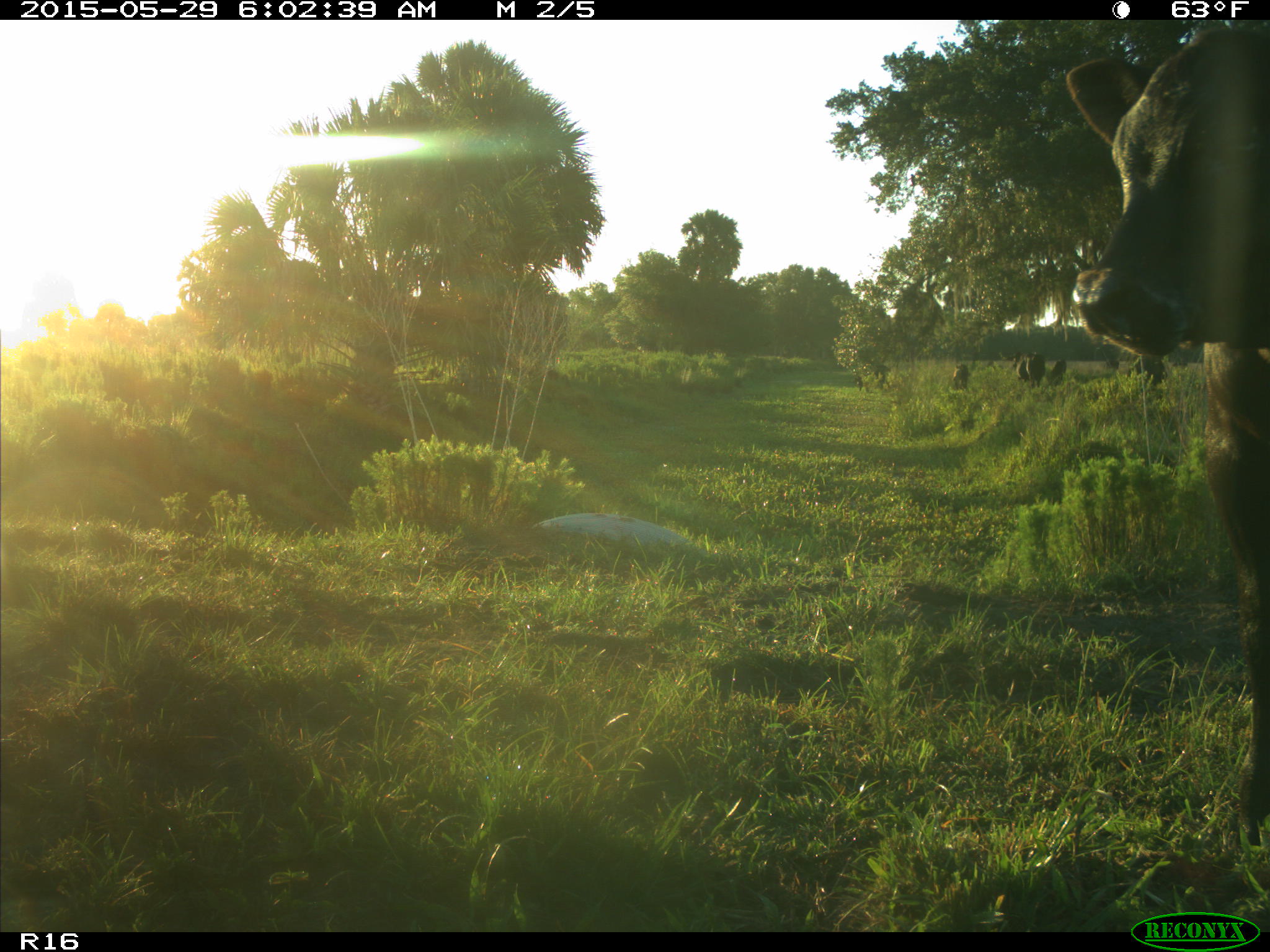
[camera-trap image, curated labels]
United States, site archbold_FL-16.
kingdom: Animalia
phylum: Chordata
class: Mammalia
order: Artiodactyla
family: Bovidae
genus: Bos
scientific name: Bos taurus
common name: domestic cow